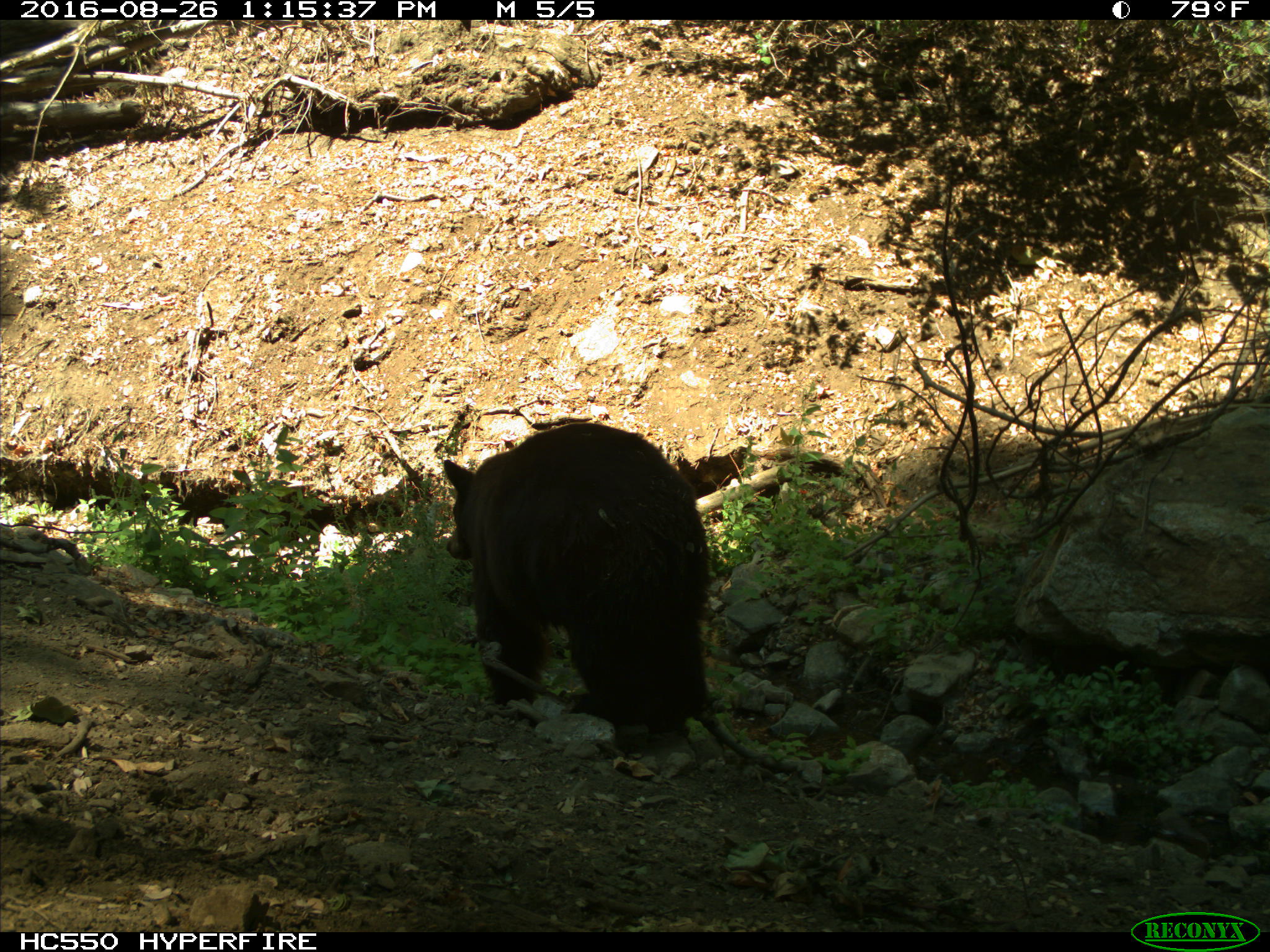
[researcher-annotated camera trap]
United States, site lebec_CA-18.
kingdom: Animalia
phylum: Chordata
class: Mammalia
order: Carnivora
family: Ursidae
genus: Ursus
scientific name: Ursus americanus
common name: american black bear